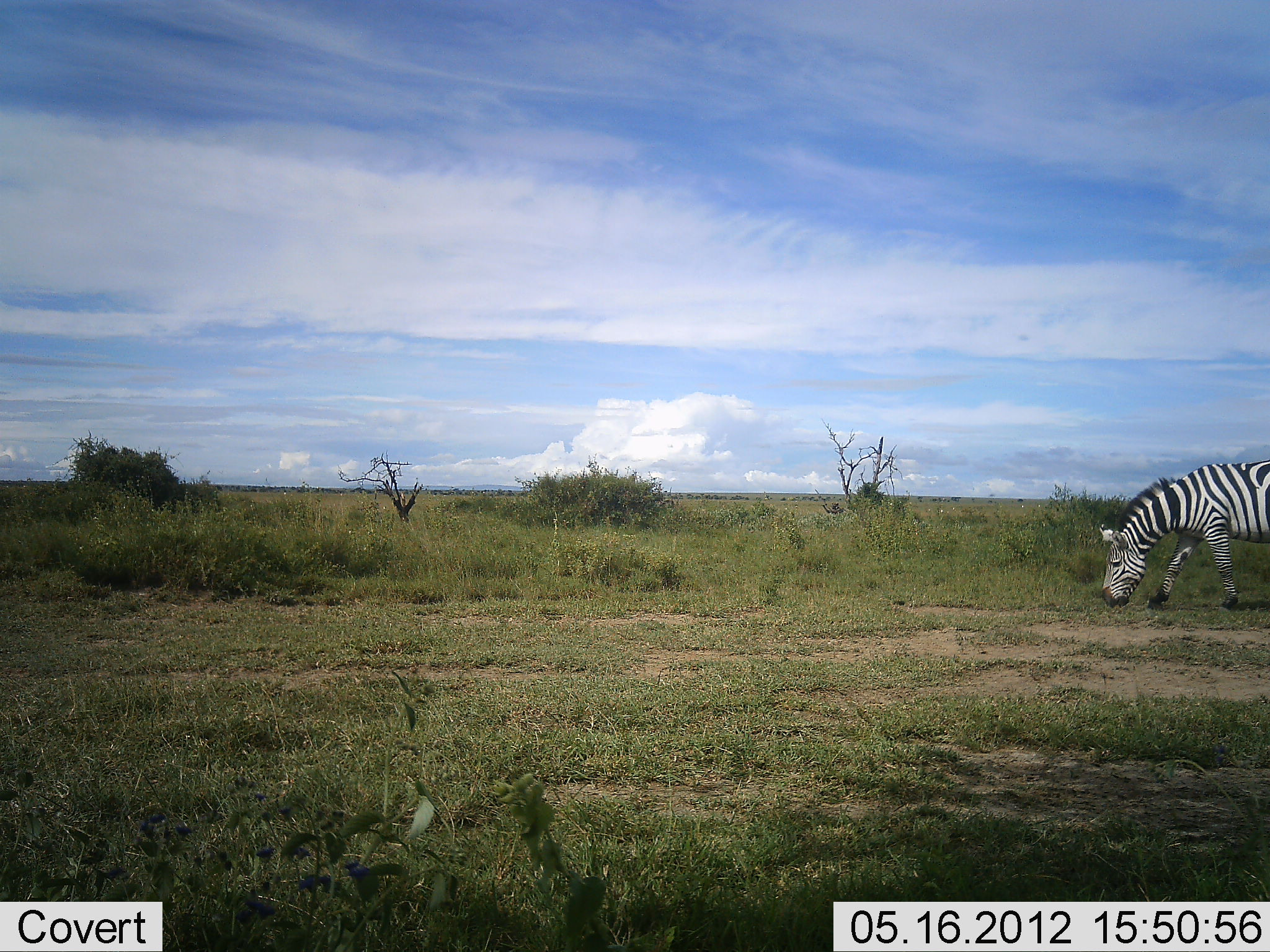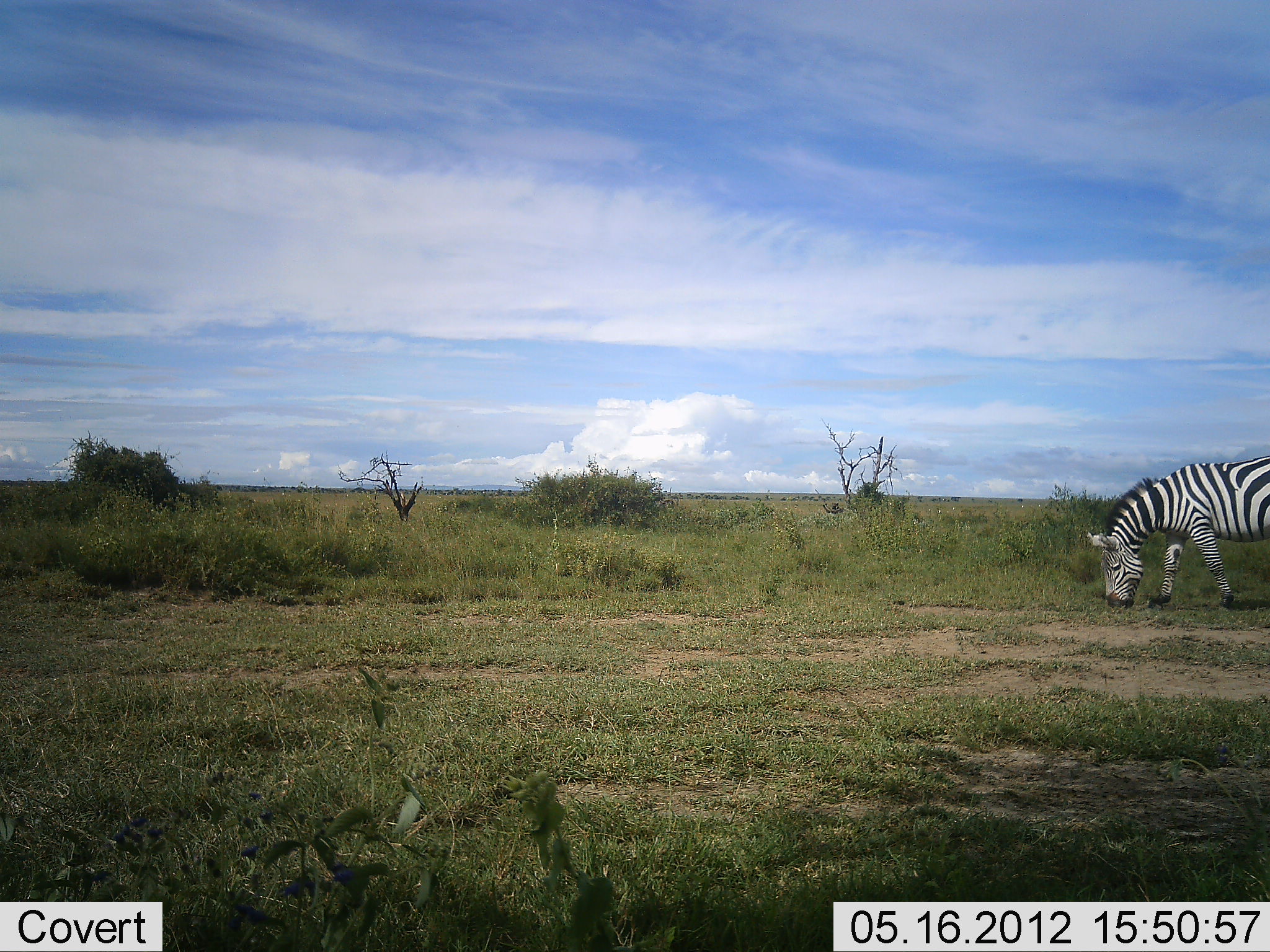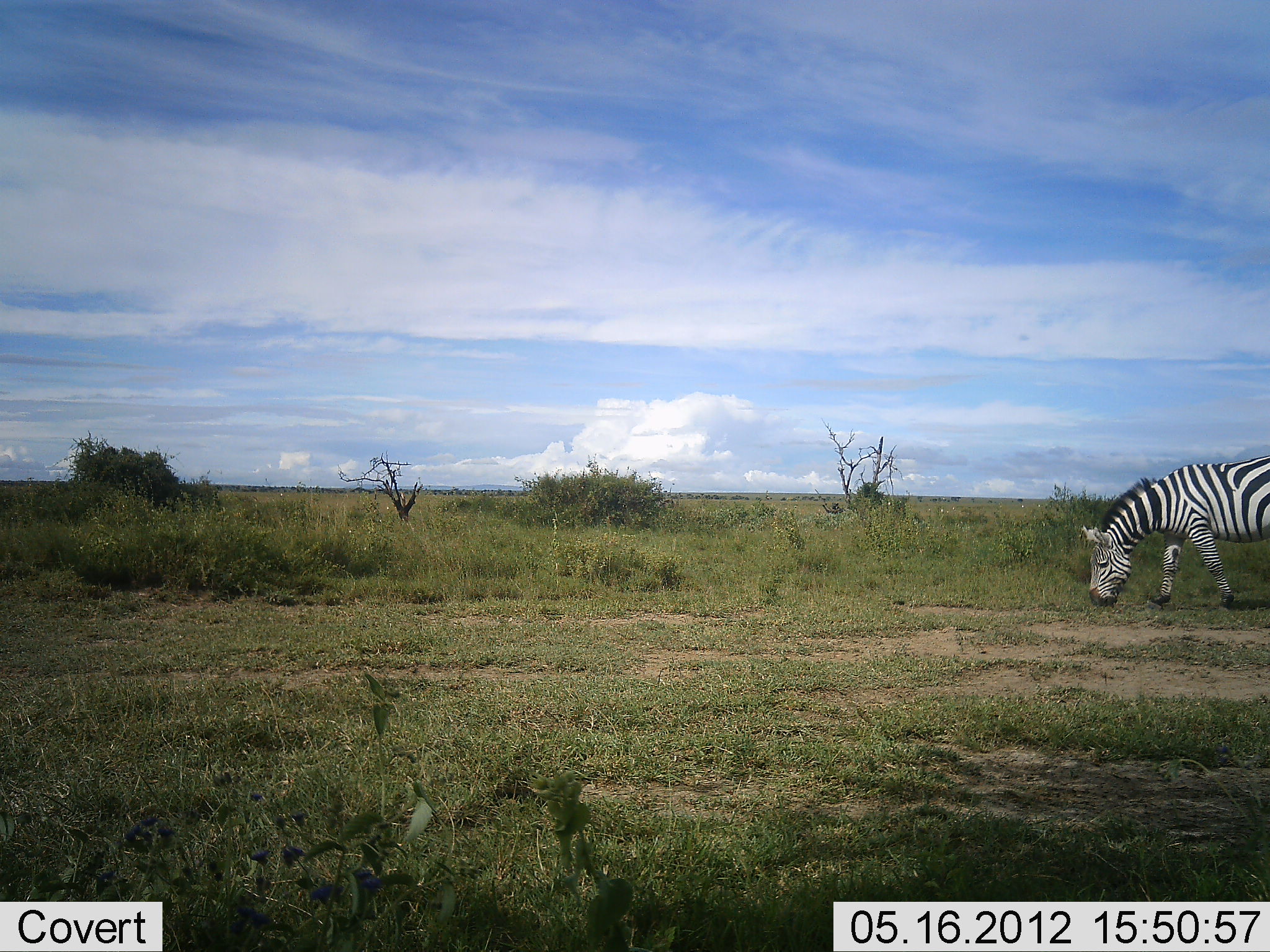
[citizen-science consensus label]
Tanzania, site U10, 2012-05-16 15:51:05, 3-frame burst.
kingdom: Animalia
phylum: Chordata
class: Mammalia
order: Perissodactyla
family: Equidae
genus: Equus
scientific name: Equus quagga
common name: plains zebra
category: zebra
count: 1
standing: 0%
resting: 0%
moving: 10%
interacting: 0%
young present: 0%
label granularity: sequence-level